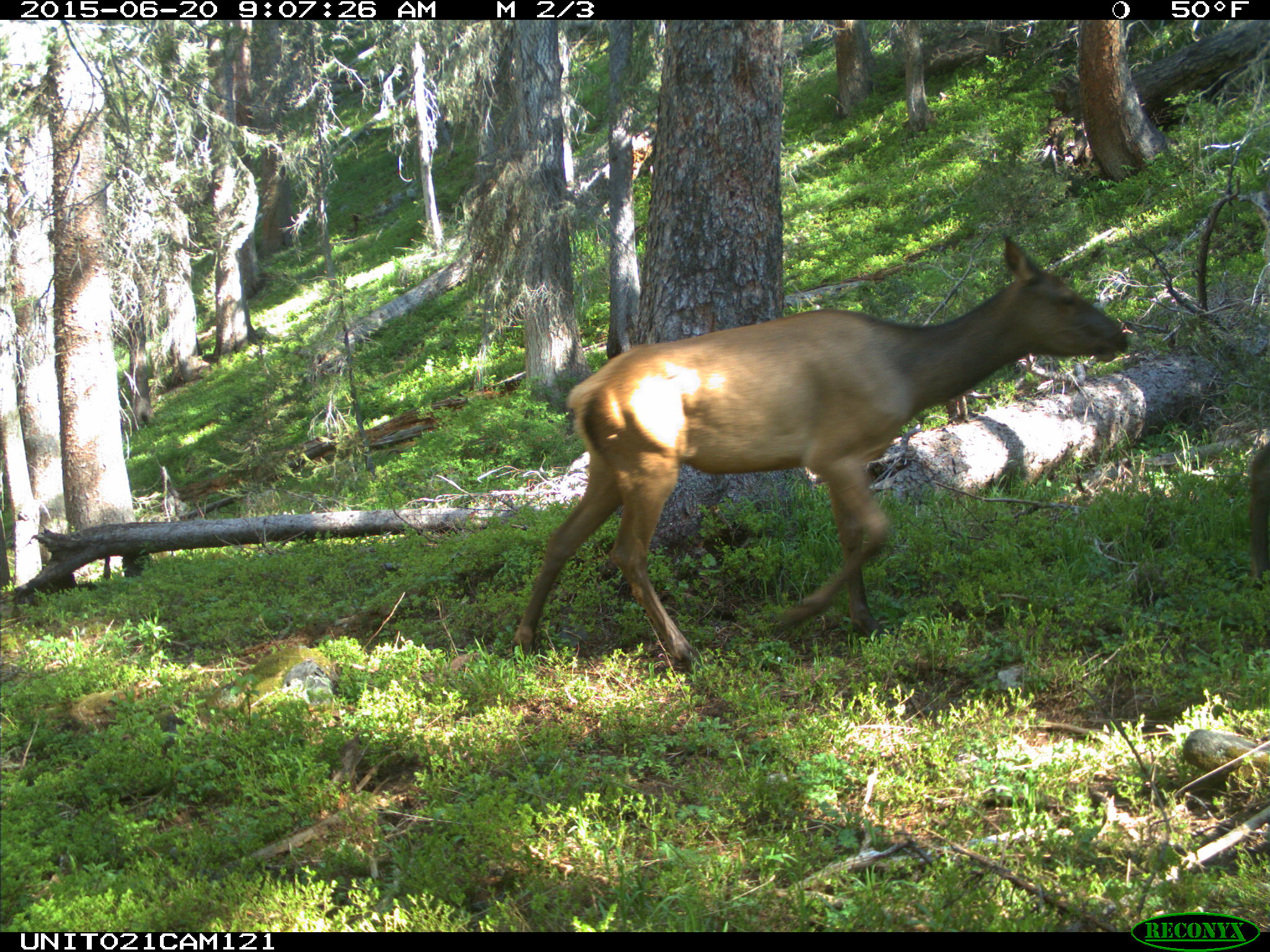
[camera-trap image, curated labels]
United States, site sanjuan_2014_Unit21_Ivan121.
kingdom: Animalia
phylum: Chordata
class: Mammalia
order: Artiodactyla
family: Cervidae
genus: Cervus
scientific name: Cervus elaphus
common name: red deer